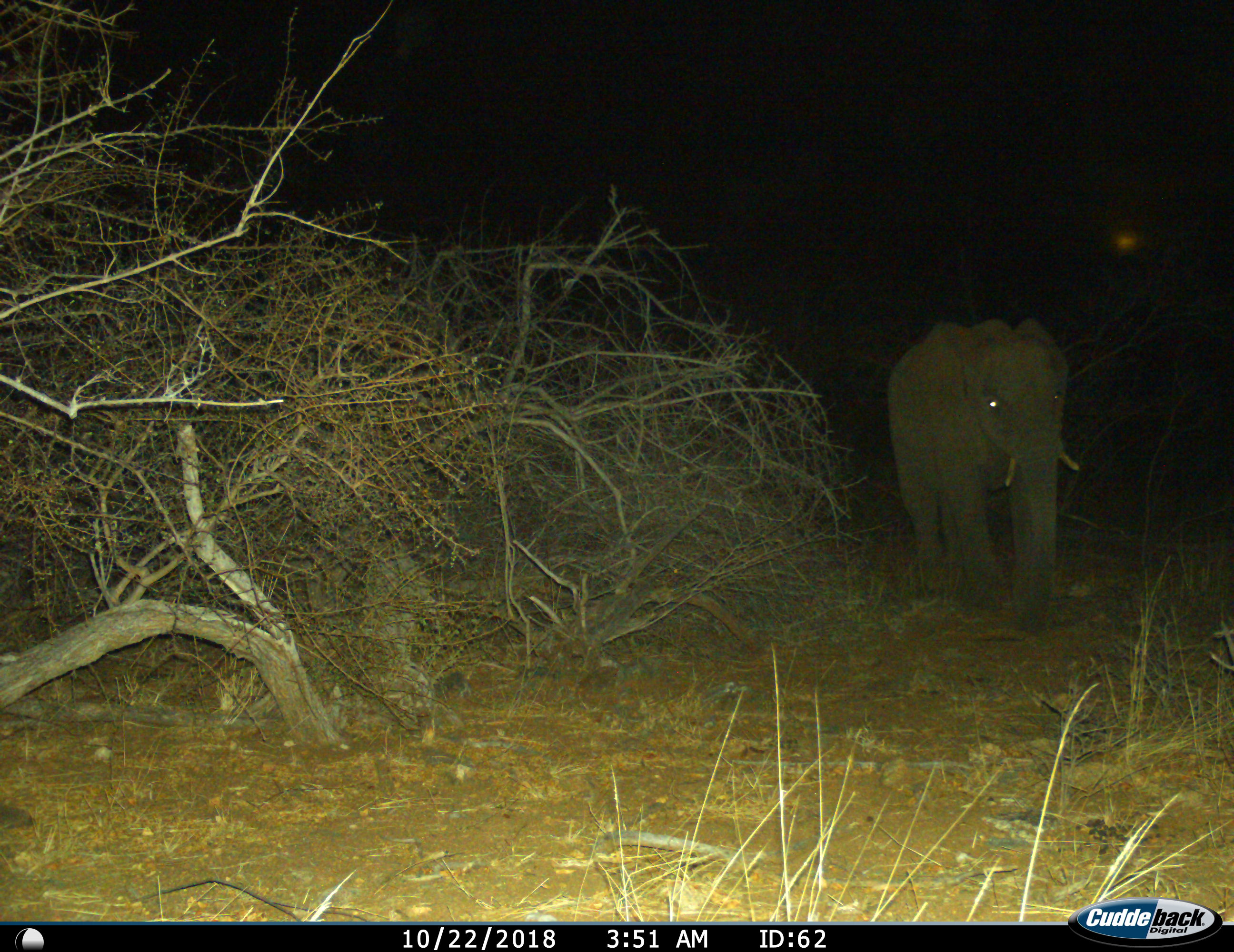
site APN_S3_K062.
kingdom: Animalia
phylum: Chordata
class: Mammalia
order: Proboscidea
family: Elephantidae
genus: Loxodonta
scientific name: Loxodonta africana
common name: african bush elephant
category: elephant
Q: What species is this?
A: Elephant (african bush elephant) (Loxodonta africana).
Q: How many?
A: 1.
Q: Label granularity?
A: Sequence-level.